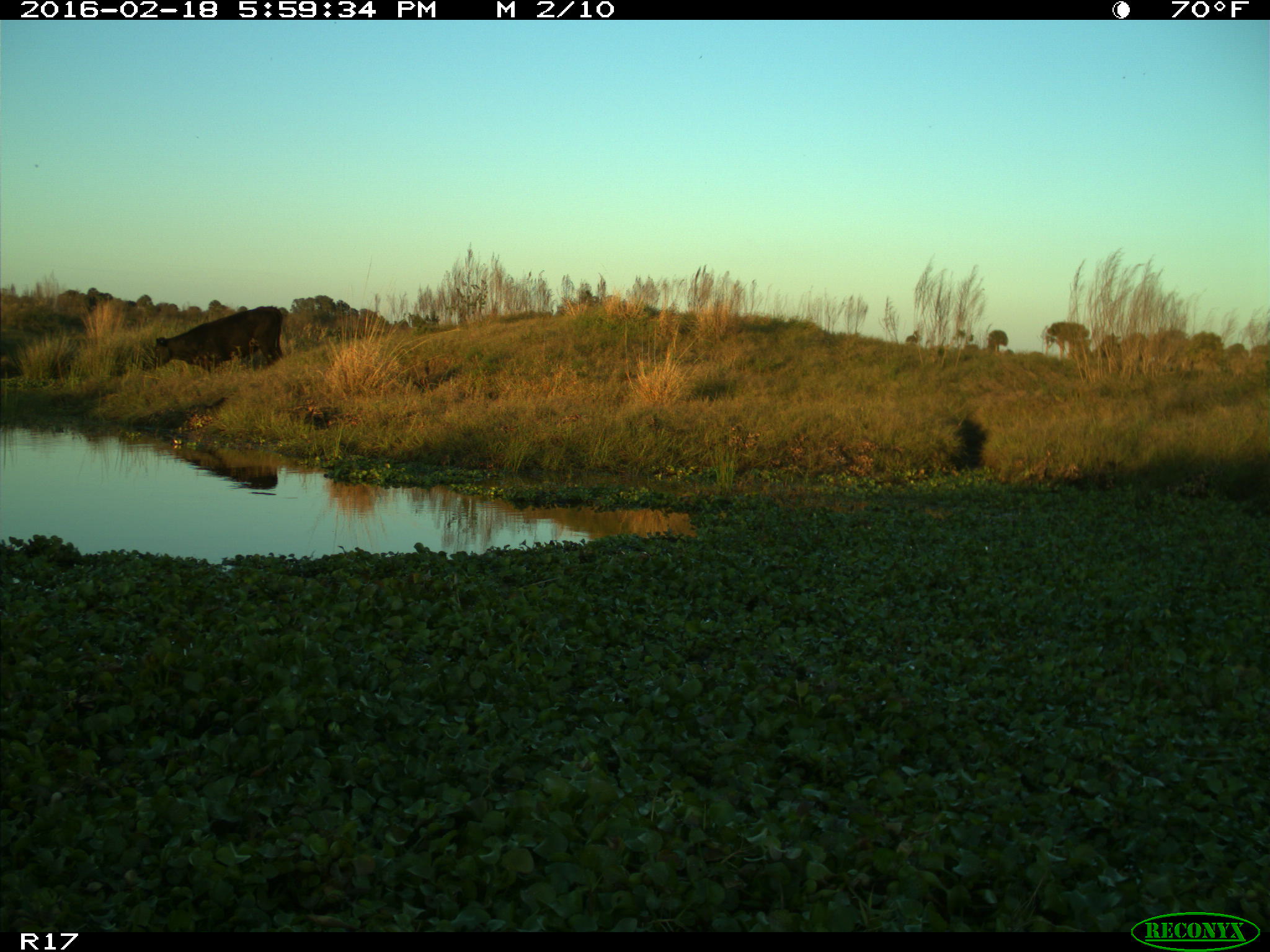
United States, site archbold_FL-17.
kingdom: Animalia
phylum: Chordata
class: Mammalia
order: Artiodactyla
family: Bovidae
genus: Bos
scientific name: Bos taurus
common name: domestic cow